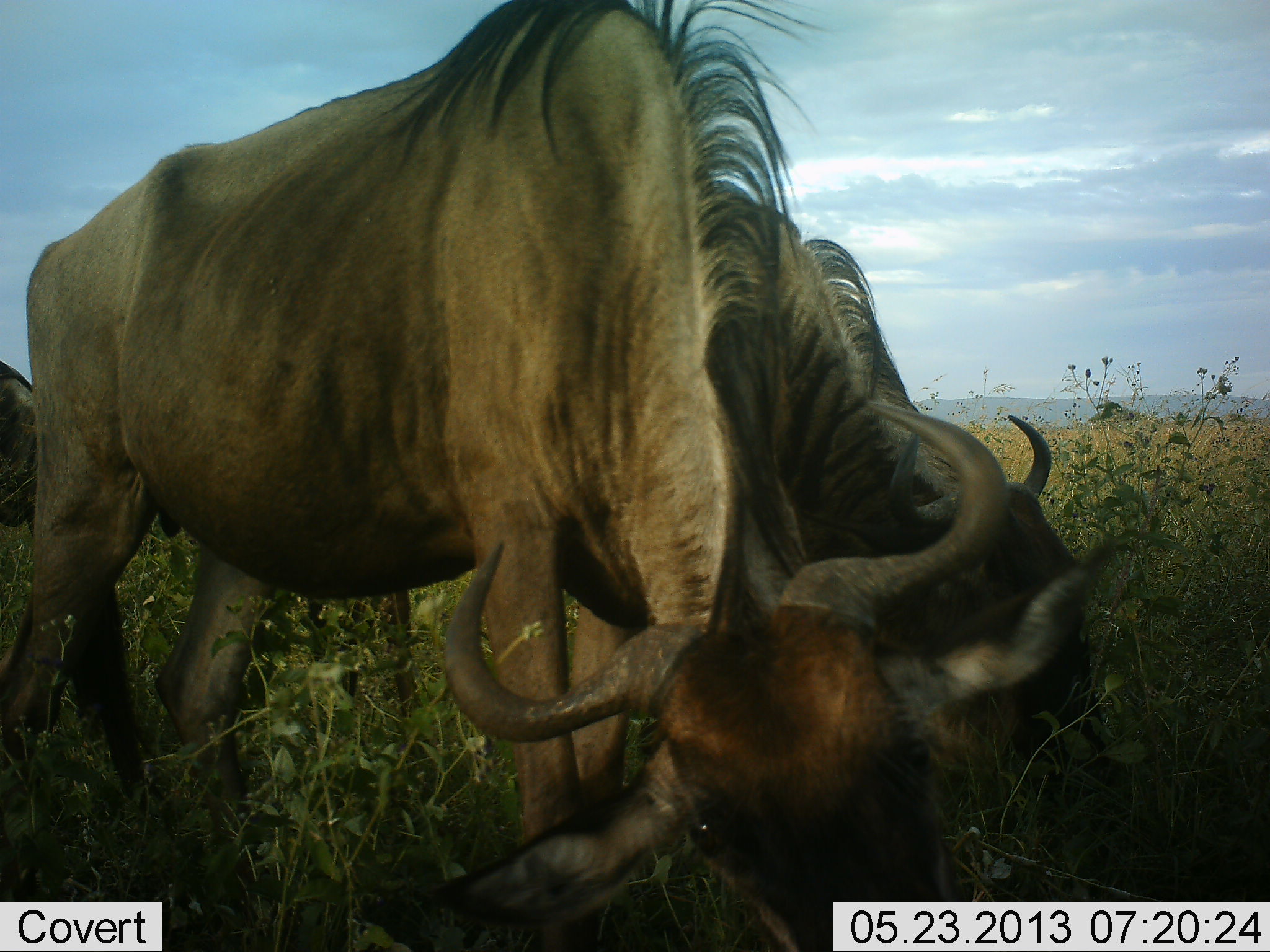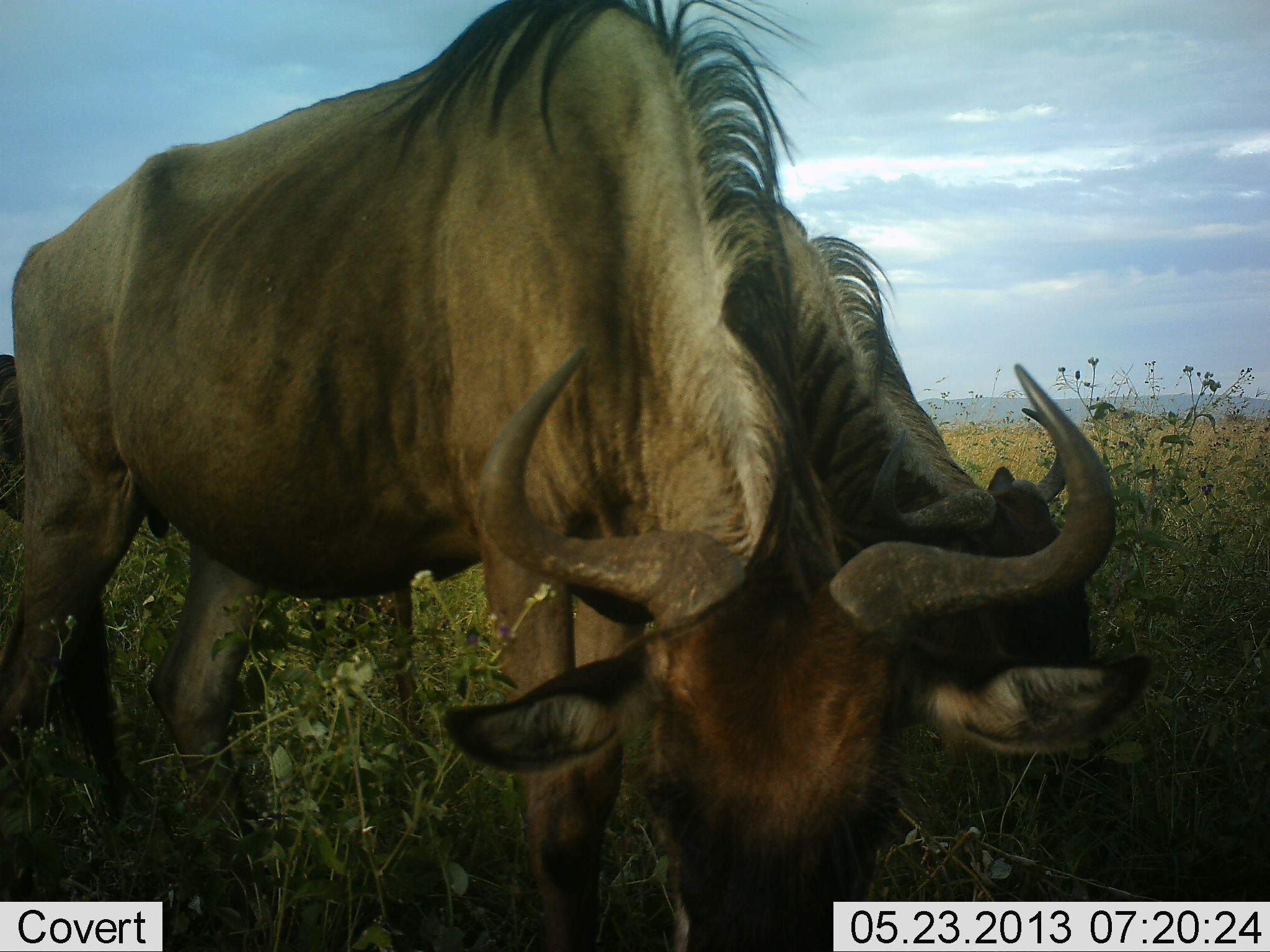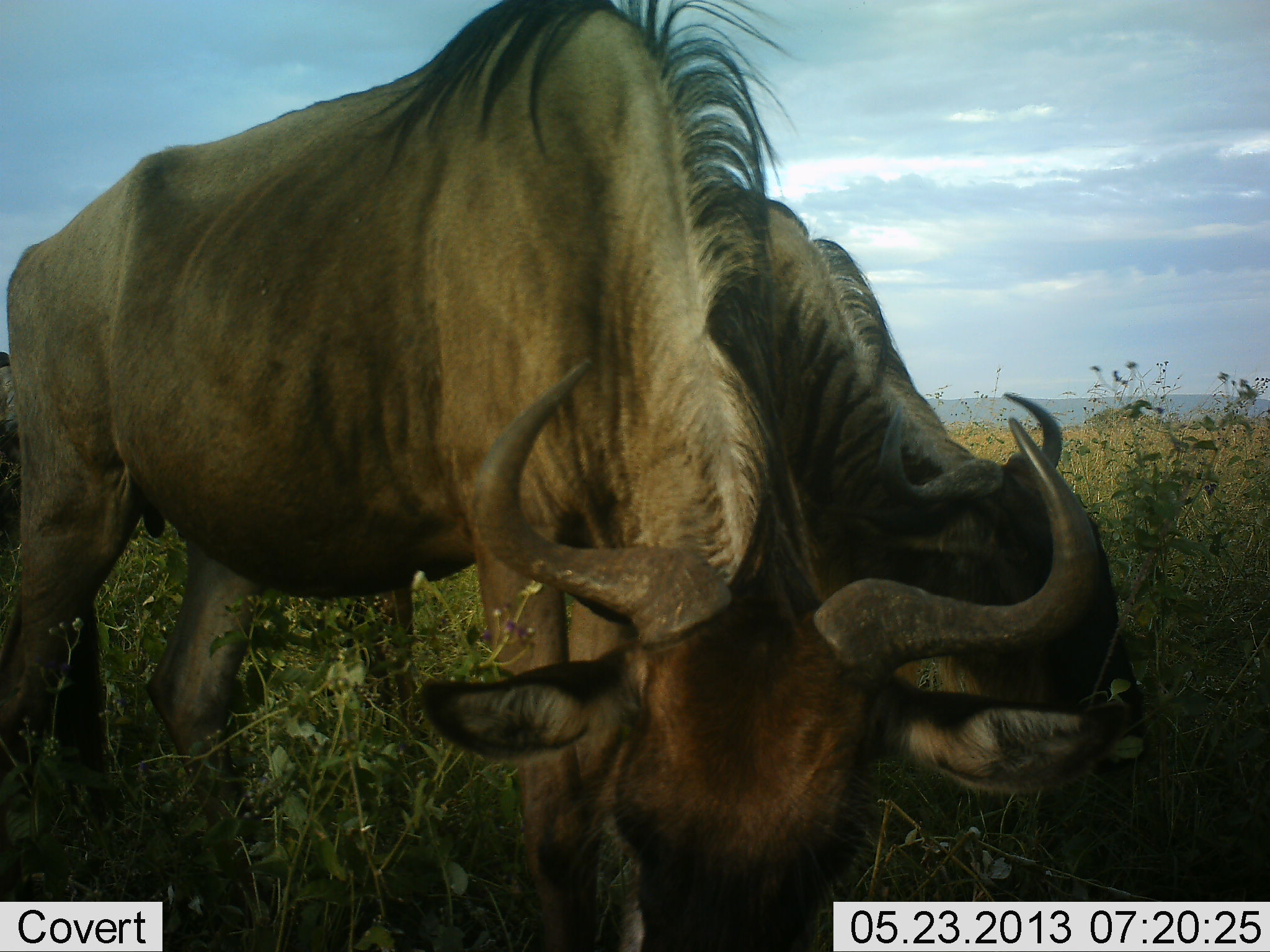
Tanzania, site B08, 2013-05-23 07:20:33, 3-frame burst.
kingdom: Animalia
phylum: Chordata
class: Mammalia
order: Artiodactyla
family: Bovidae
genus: Connochaetes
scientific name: Connochaetes taurinus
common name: blue wildebeest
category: wildebeest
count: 3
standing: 20%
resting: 0%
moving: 0%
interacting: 0%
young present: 0%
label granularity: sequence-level